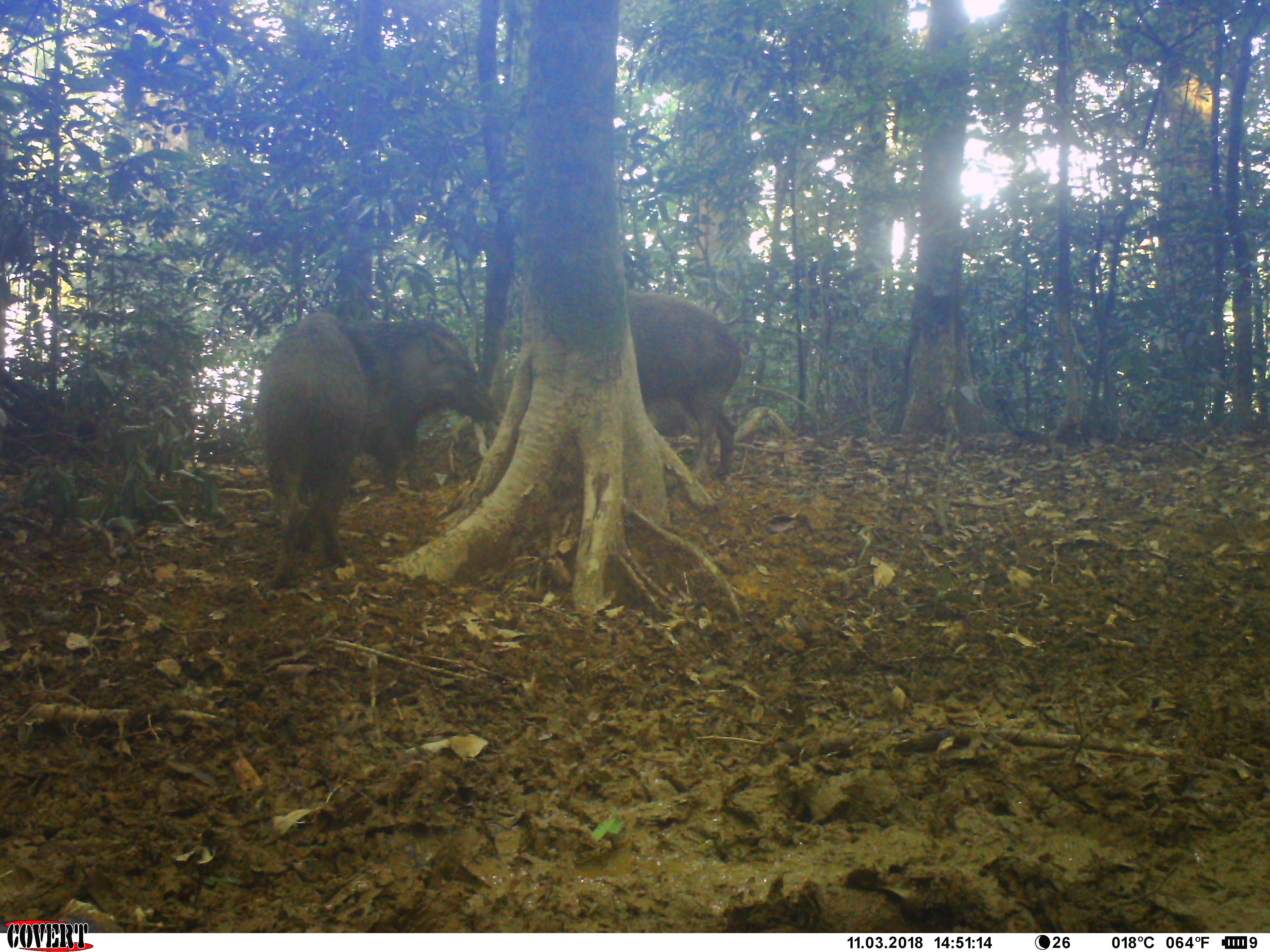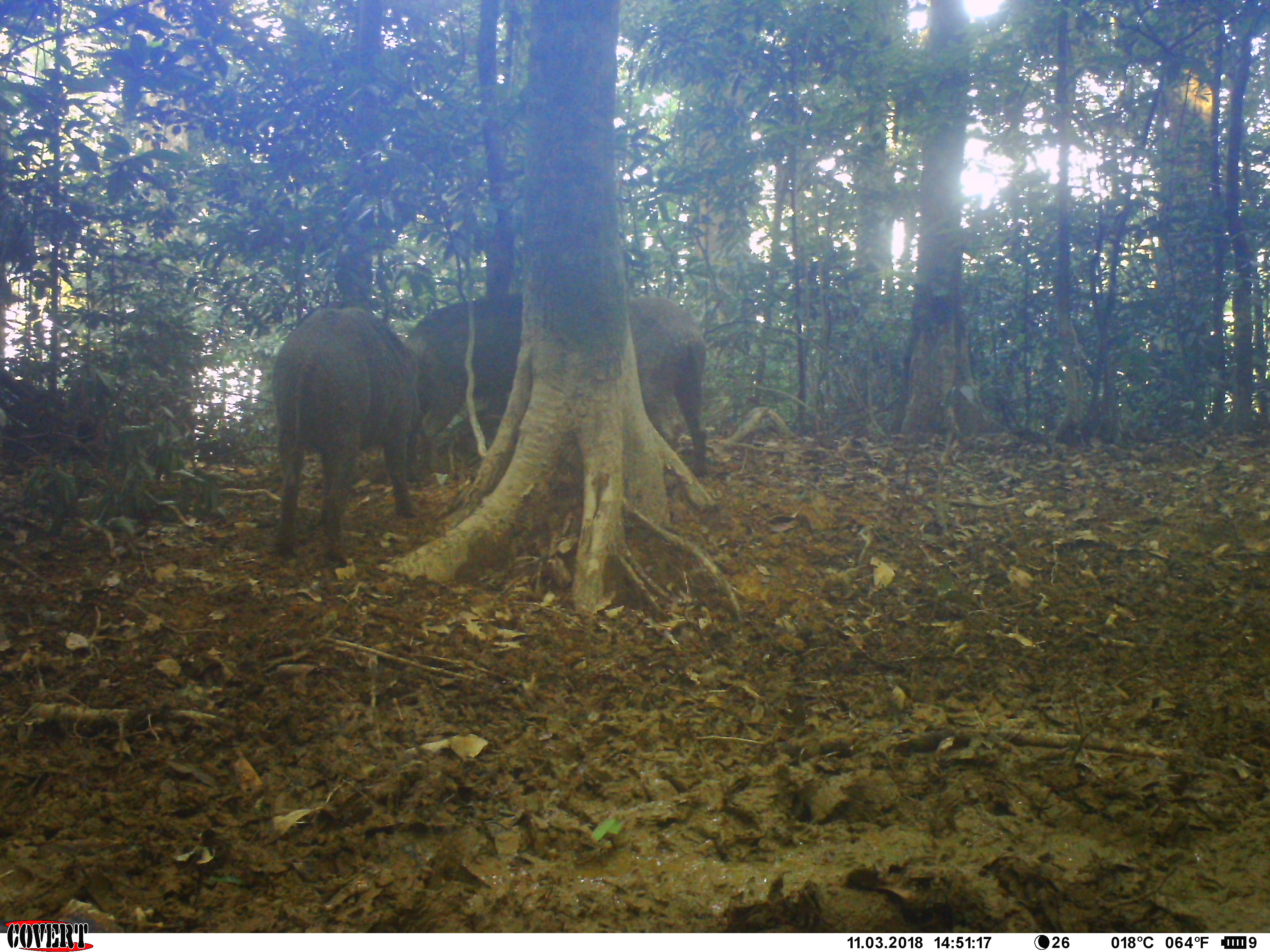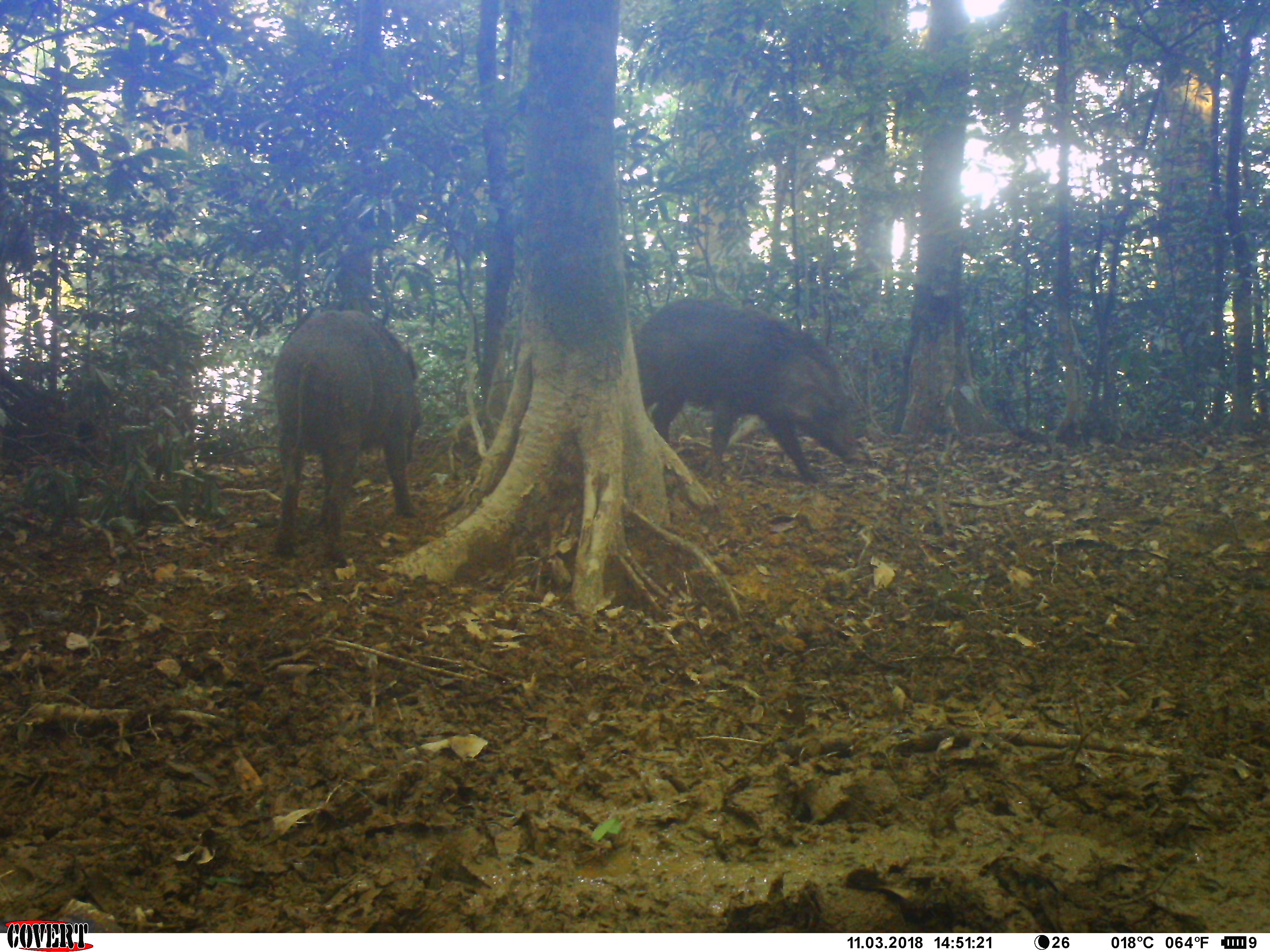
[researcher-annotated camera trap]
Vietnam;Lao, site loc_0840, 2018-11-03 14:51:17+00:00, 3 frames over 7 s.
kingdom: Animalia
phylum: Chordata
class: Mammalia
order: Artiodactyla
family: Suidae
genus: Sus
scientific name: Sus scrofa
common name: eurasian wild pig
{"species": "eurasian wild pig (Sus scrofa)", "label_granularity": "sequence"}